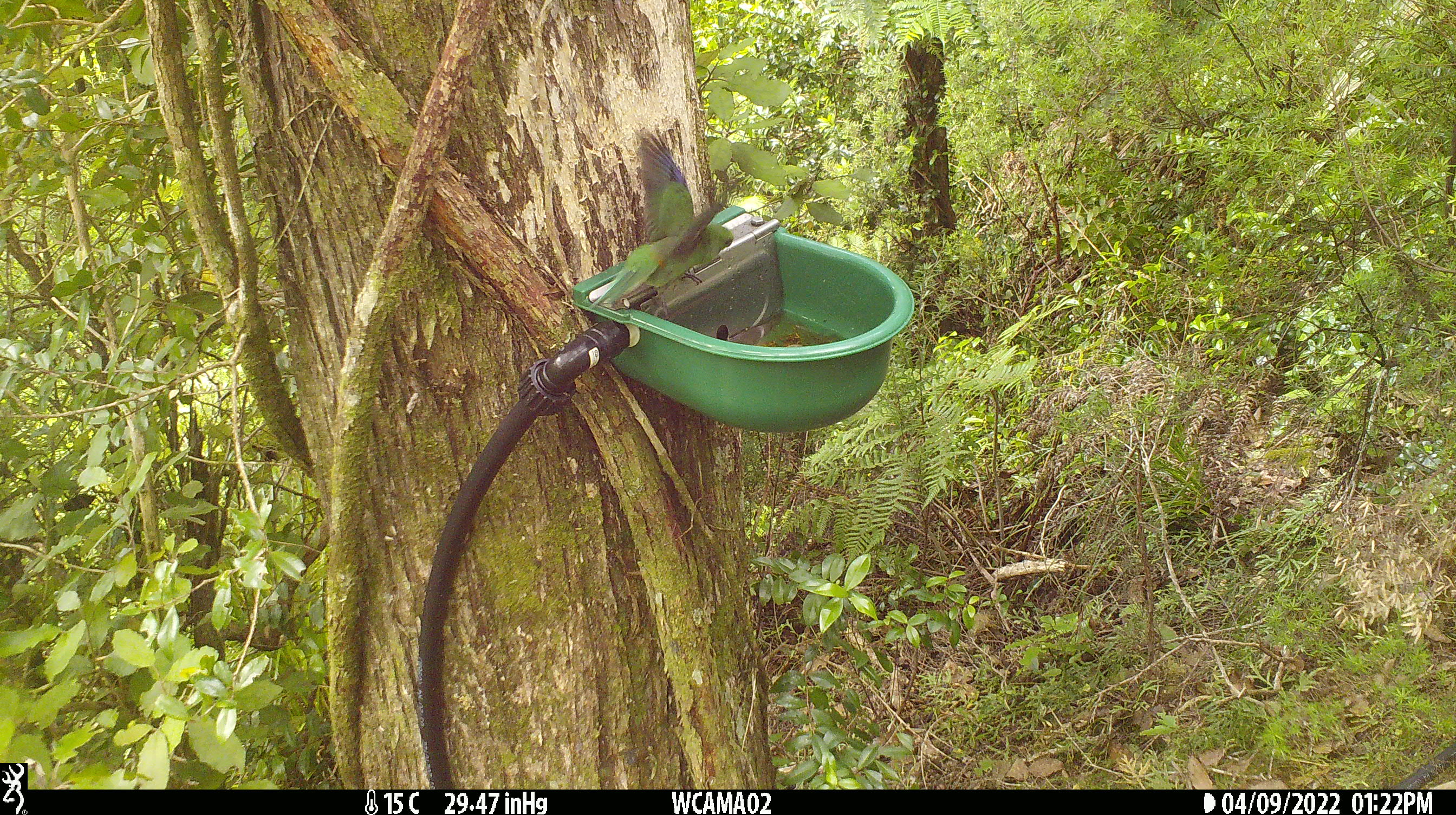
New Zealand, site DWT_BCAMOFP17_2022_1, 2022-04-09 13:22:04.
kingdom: Animalia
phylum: Chordata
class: Aves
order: Psittaciformes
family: Psittaculidae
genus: Cyanoramphus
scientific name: Cyanoramphus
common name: parakeet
Parakeet (Cyanoramphus).